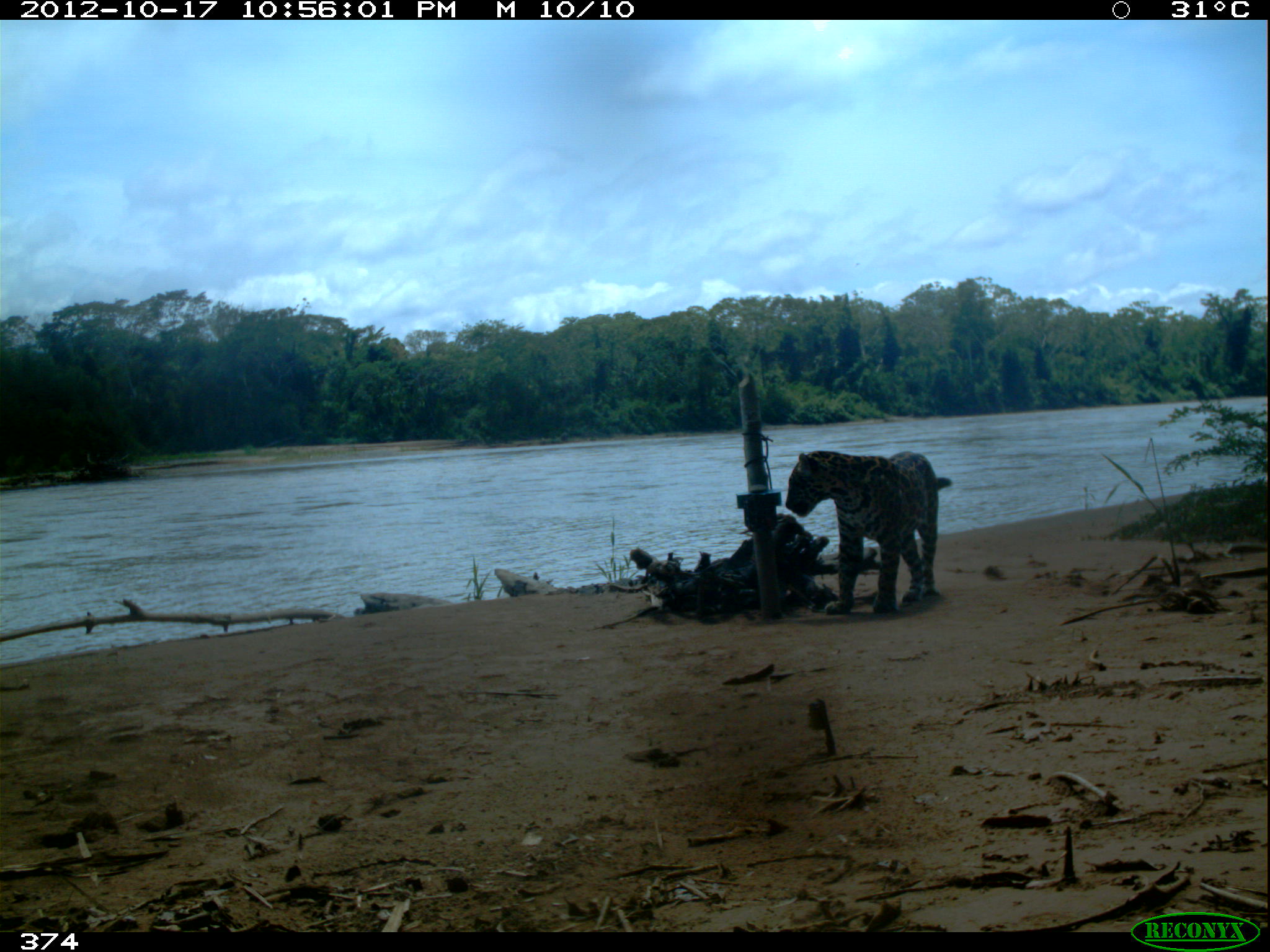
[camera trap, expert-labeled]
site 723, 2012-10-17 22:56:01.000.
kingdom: Animalia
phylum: Chordata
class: Mammalia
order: Carnivora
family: Felidae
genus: Panthera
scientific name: Panthera onca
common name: jaguar